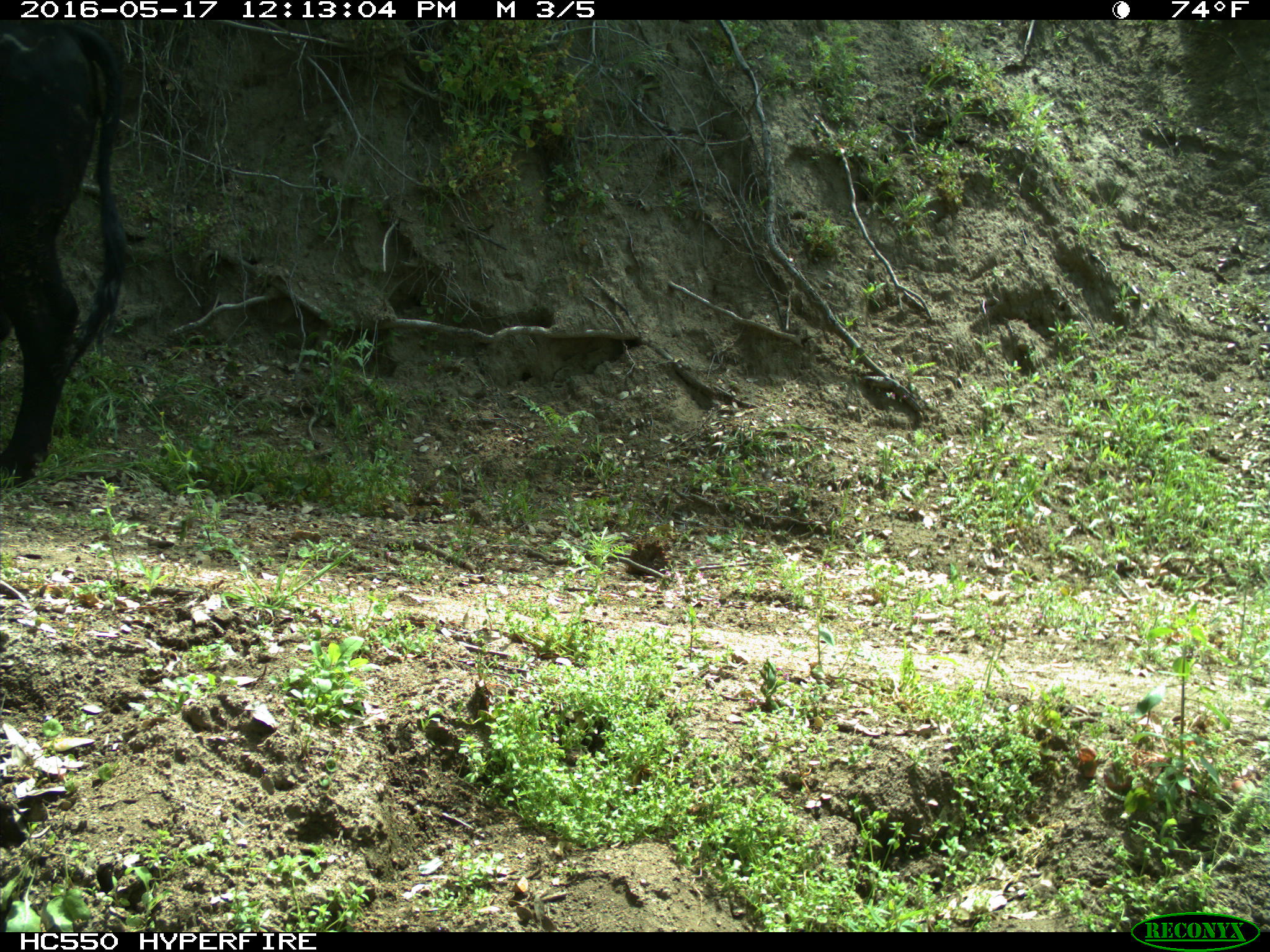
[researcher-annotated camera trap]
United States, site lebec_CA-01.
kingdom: Animalia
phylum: Chordata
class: Mammalia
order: Artiodactyla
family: Bovidae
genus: Bos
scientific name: Bos taurus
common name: domestic cow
Bos taurus (domestic cow).